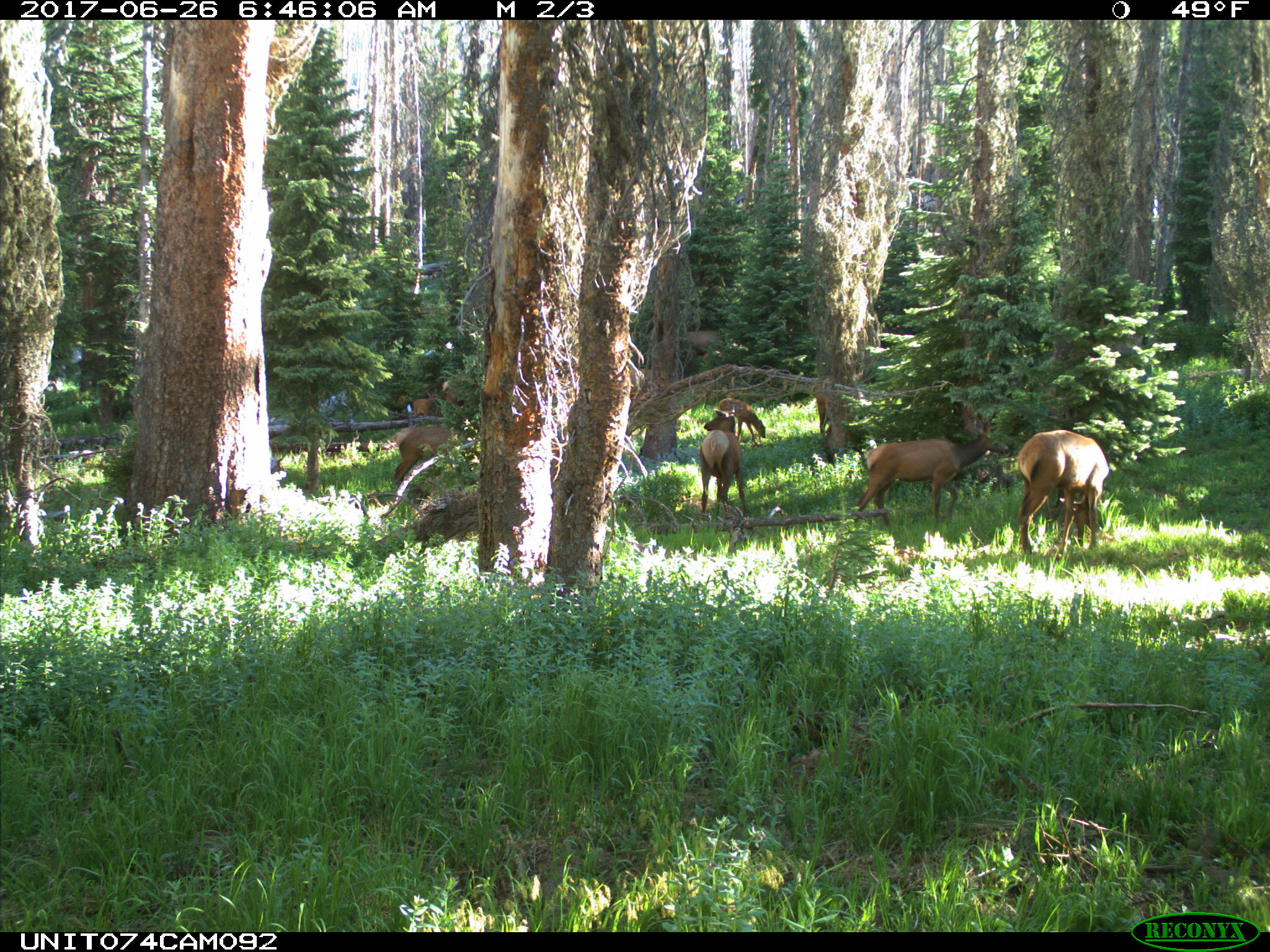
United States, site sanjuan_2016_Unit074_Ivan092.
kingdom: Animalia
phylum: Chordata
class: Mammalia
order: Artiodactyla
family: Cervidae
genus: Cervus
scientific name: Cervus elaphus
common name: red deer